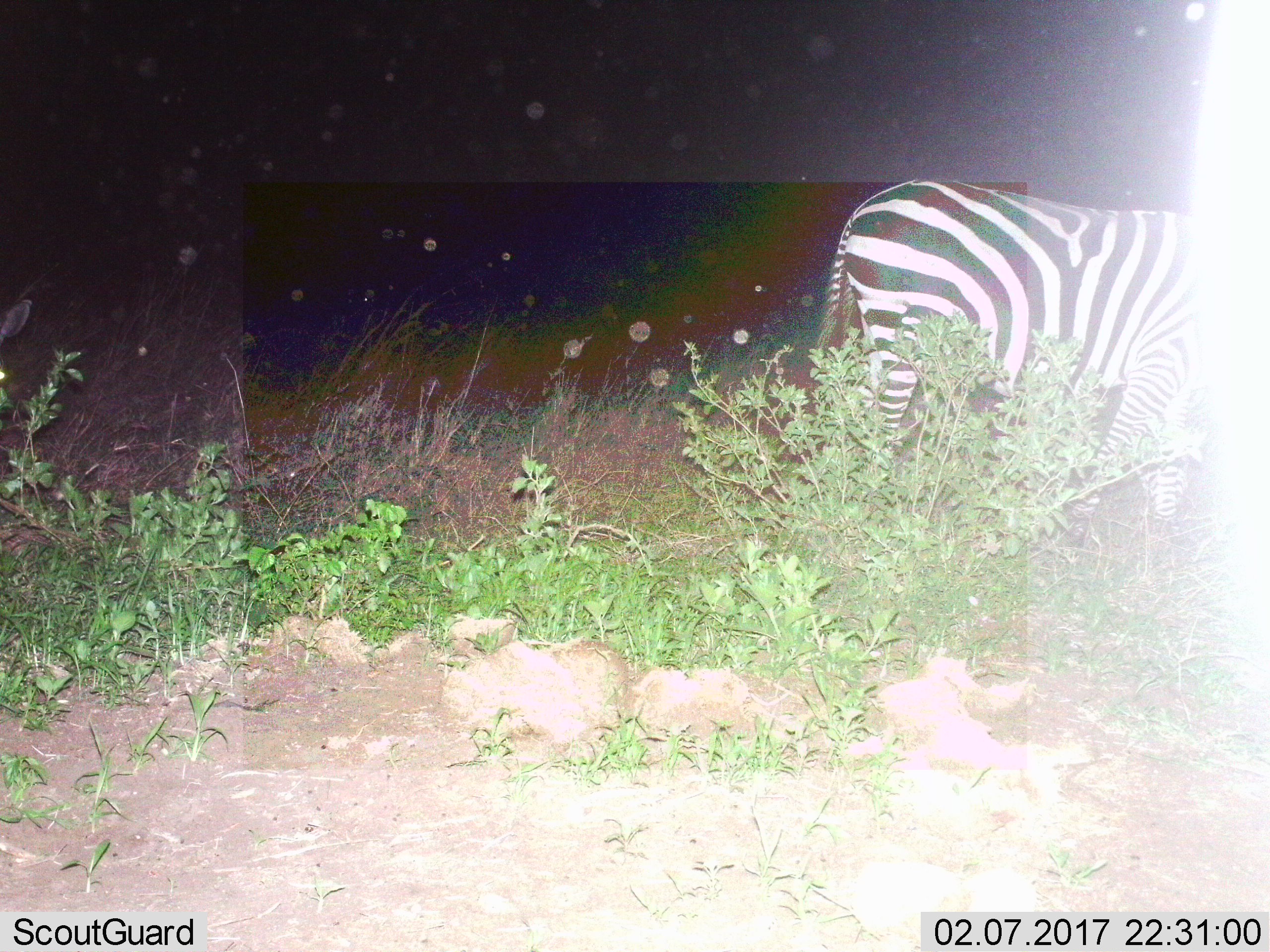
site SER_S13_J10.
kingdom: Animalia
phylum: Chordata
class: Mammalia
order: Perissodactyla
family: Equidae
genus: Equus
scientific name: Equus quagga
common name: plains zebra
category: zebraplains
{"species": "zebraplains (plains zebra) (Equus quagga)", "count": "1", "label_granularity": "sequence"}